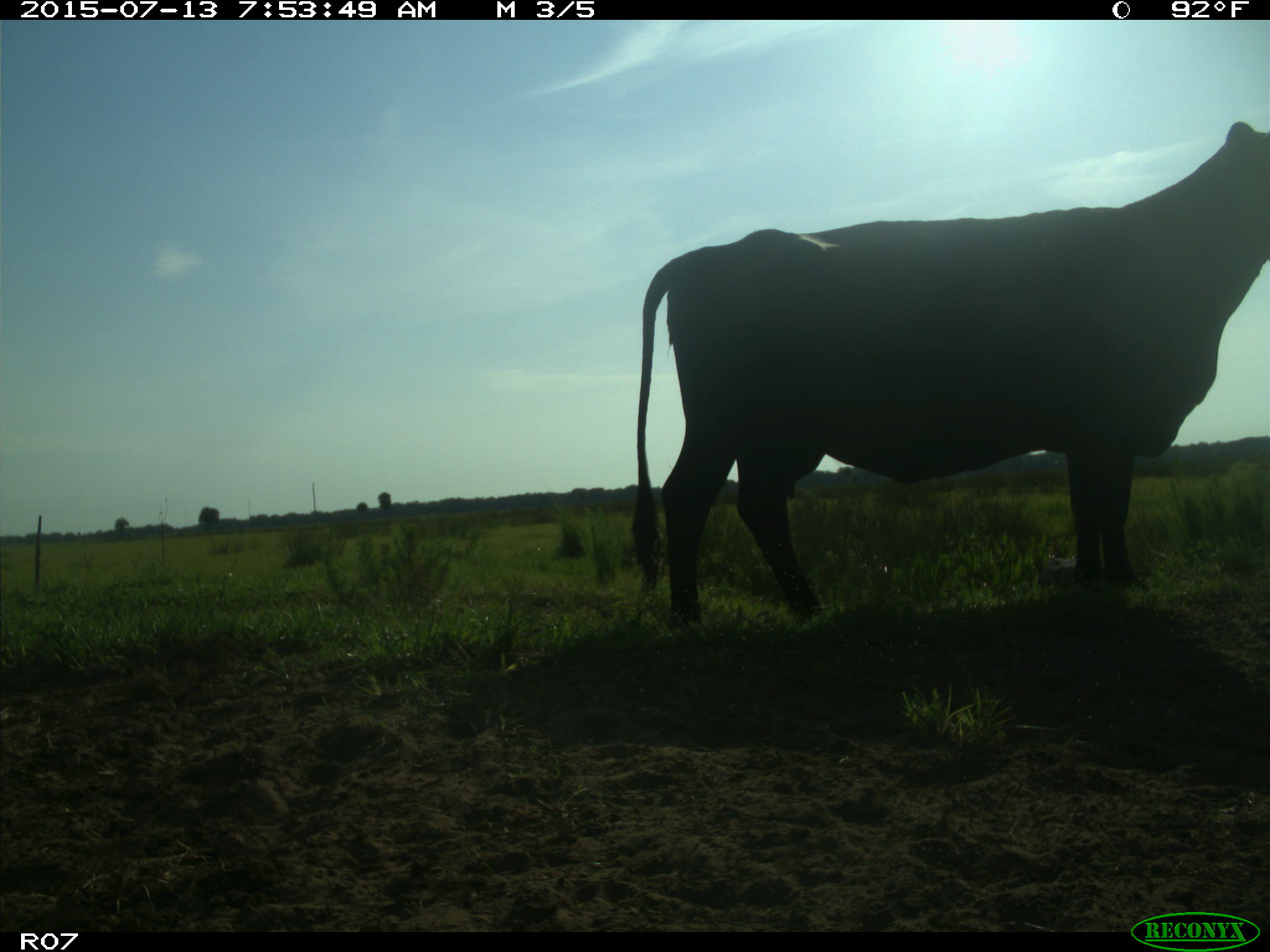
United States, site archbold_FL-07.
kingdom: Animalia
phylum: Chordata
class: Mammalia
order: Artiodactyla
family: Bovidae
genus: Bos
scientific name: Bos taurus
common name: domestic cow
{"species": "Bos taurus (domestic cow)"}